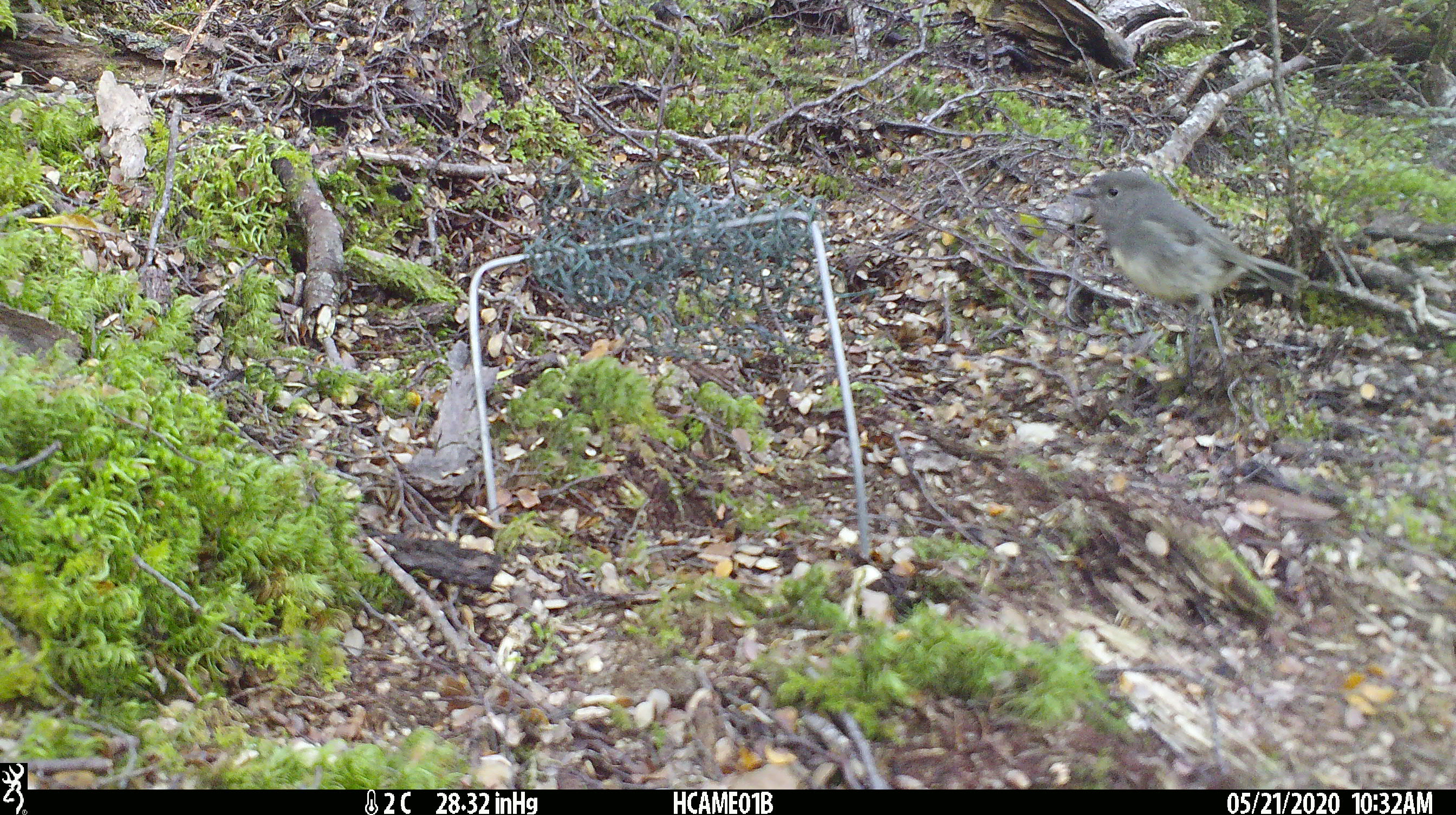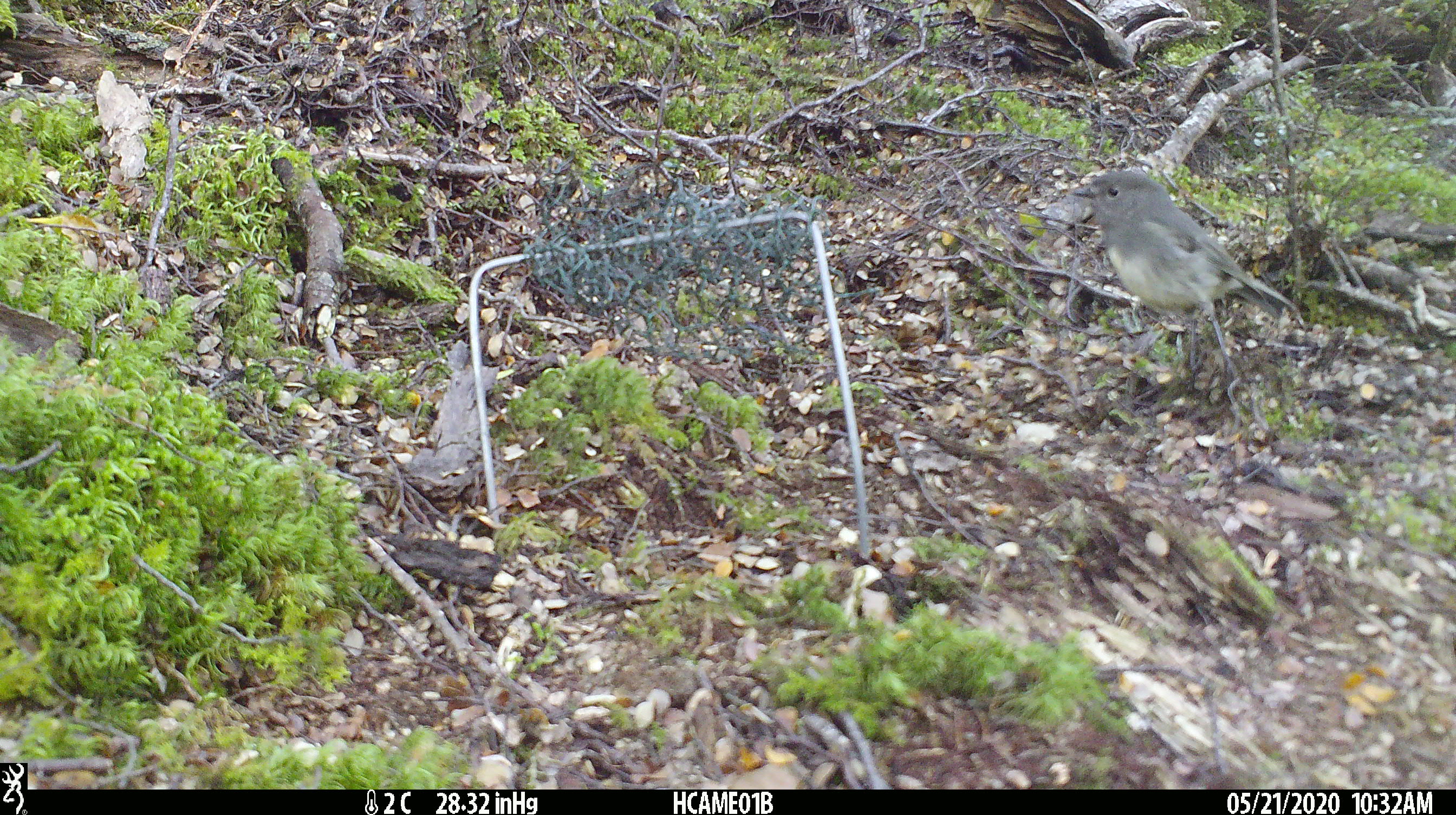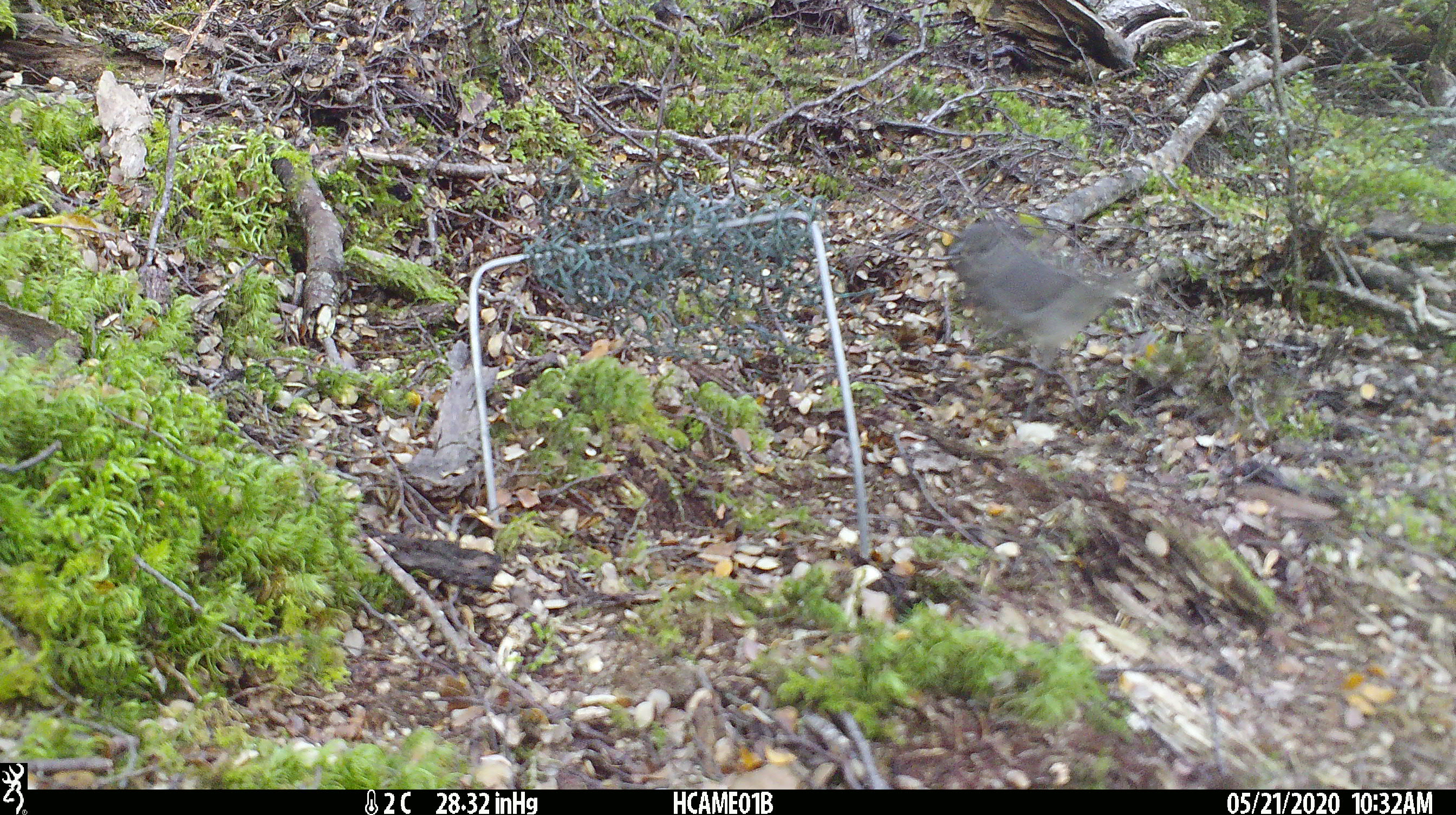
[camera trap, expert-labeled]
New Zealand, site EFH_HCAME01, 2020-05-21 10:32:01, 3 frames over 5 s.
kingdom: Animalia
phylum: Chordata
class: Aves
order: Passeriformes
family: Petroicidae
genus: Petroica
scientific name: Petroica australis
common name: new zealand robin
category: robin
Robin (new zealand robin) (Petroica australis).